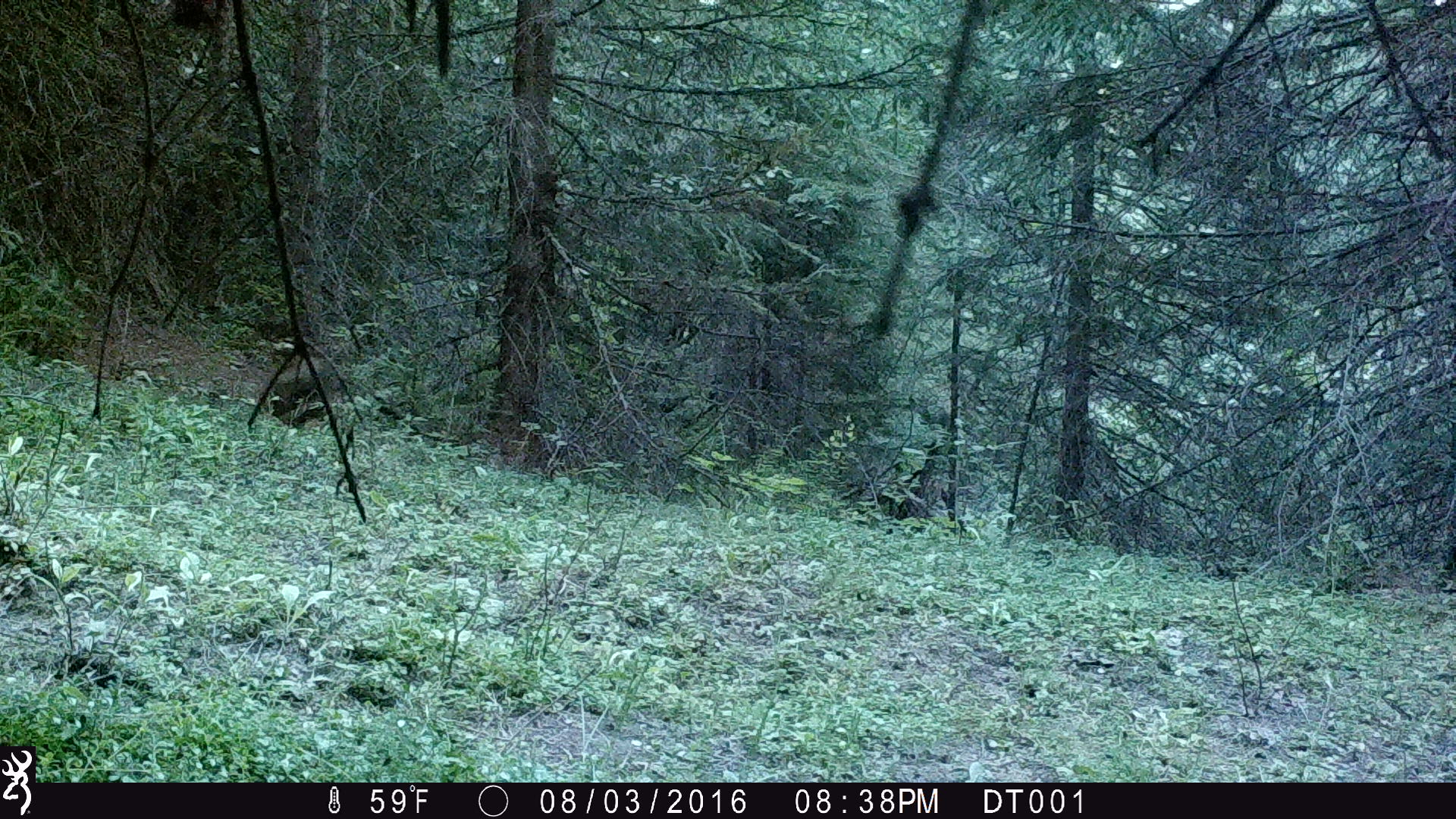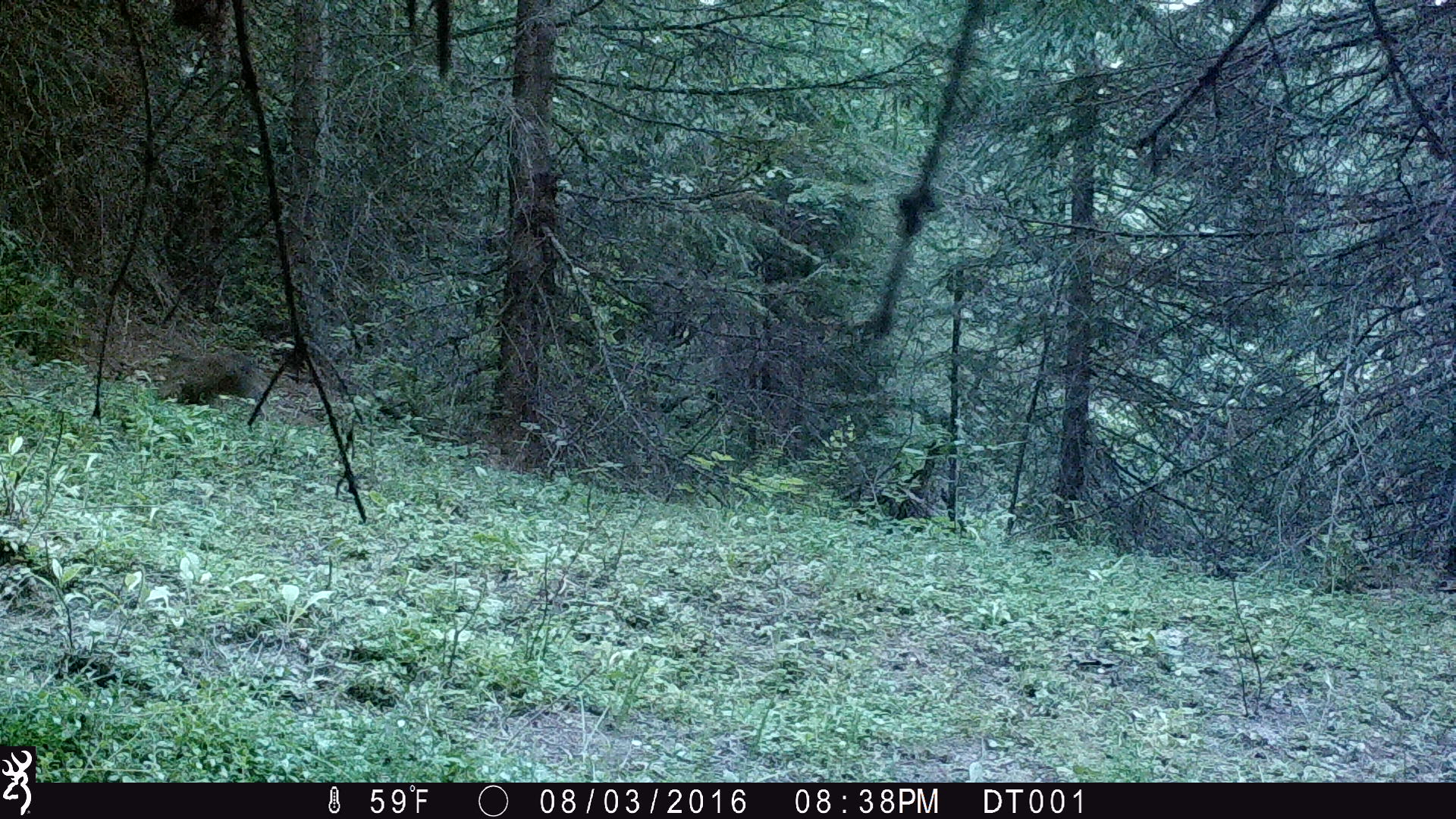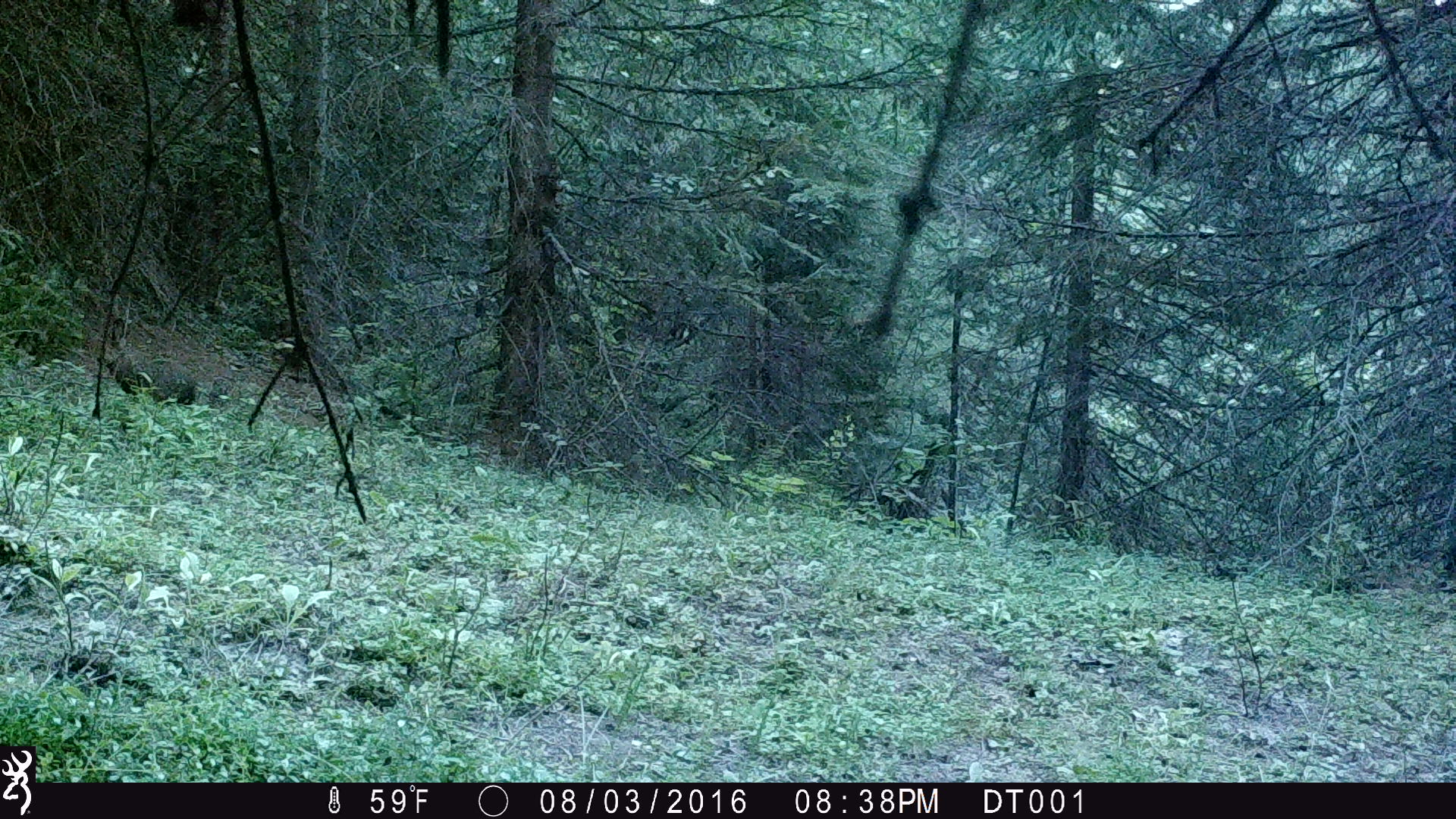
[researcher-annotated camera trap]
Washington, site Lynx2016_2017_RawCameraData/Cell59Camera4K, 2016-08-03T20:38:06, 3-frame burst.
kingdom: Animalia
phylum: Chordata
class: Mammalia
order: Lagomorpha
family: Leporidae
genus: Lepus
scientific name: Lepus americanus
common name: snowshoe hare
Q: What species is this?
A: Lepus americanus (snowshoe hare).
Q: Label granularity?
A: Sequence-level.